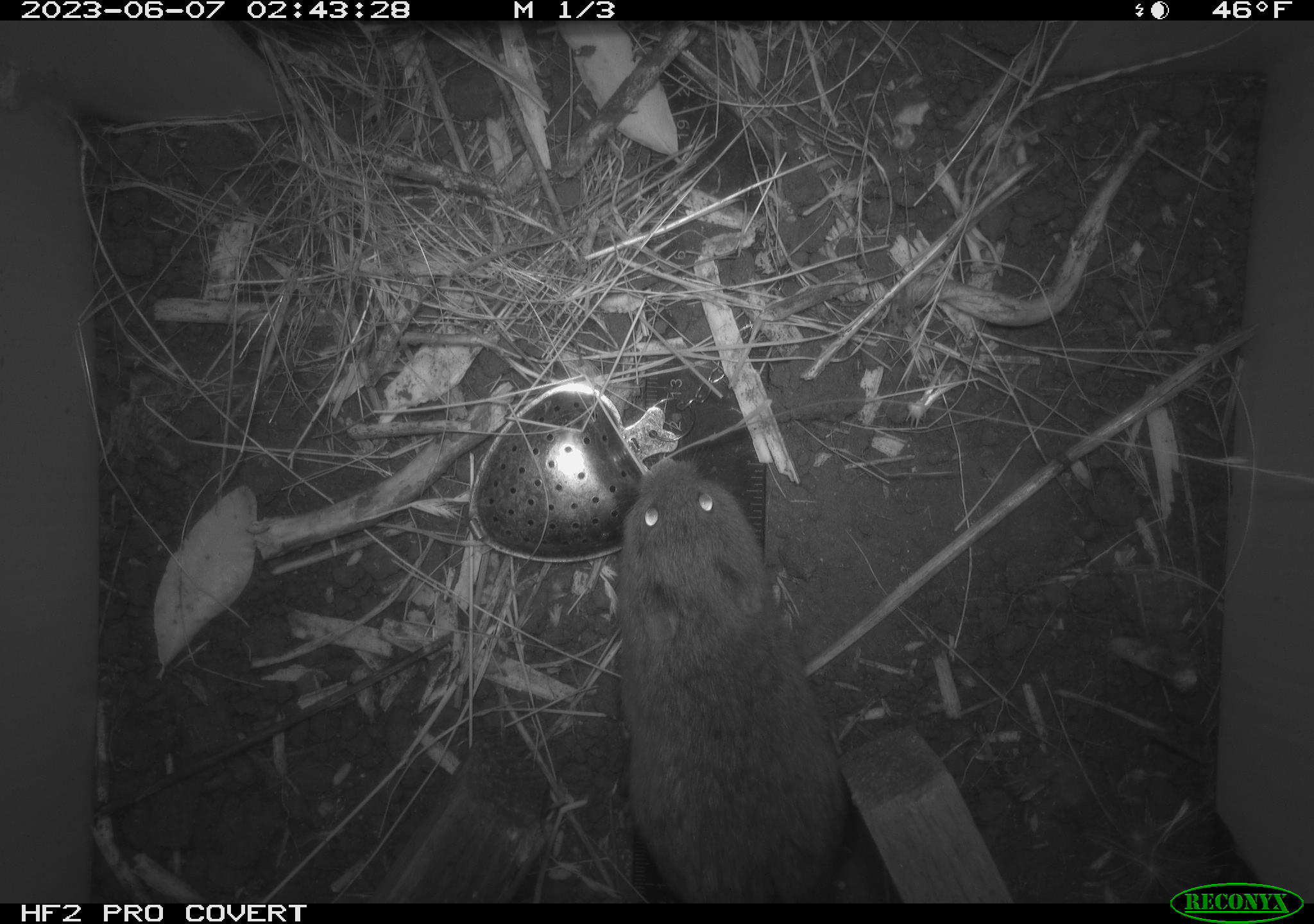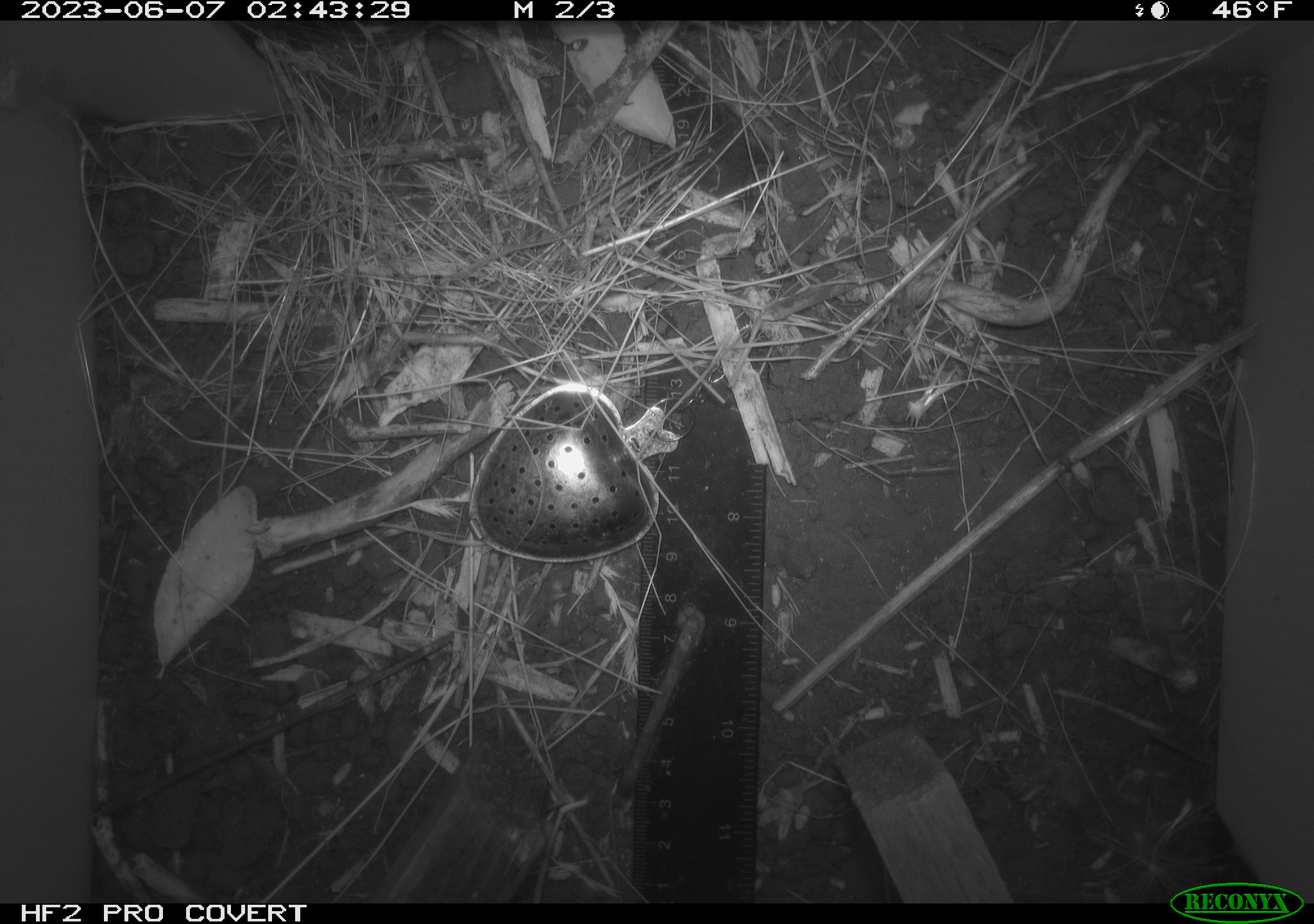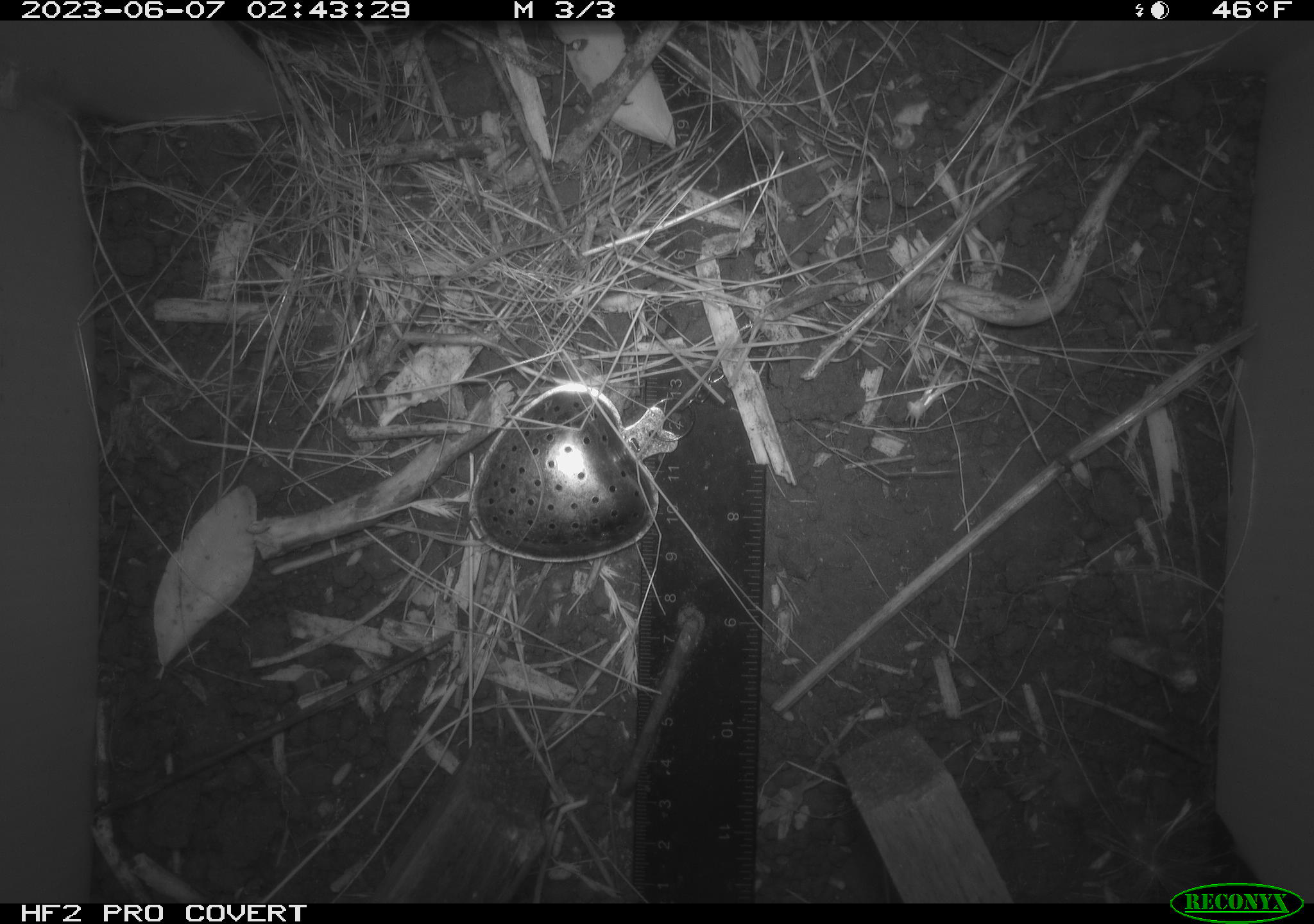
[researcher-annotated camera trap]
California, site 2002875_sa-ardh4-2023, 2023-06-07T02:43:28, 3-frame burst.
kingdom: Animalia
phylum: Chordata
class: Mammalia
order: Rodentia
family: Cricetidae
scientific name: Arvicolinae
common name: voles, lemmings, and muskrats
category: arvicolinae subfamily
Arvicolinae subfamily (voles, lemmings, and muskrats) (Arvicolinae).